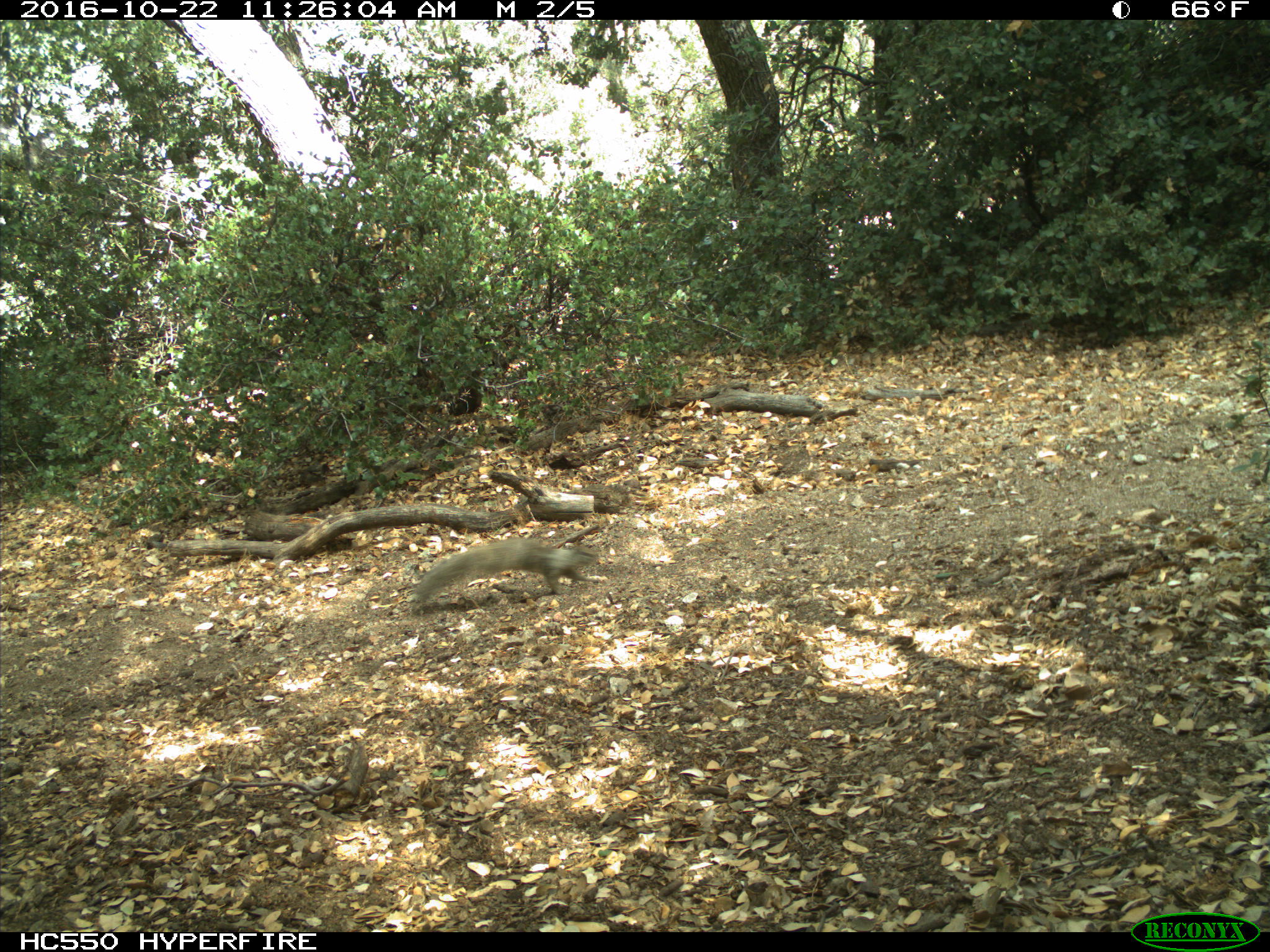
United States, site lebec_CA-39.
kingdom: Animalia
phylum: Chordata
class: Mammalia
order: Rodentia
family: Sciuridae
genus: Otospermophilus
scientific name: Otospermophilus beecheyi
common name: california ground squirrel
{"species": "Otospermophilus beecheyi (california ground squirrel)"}